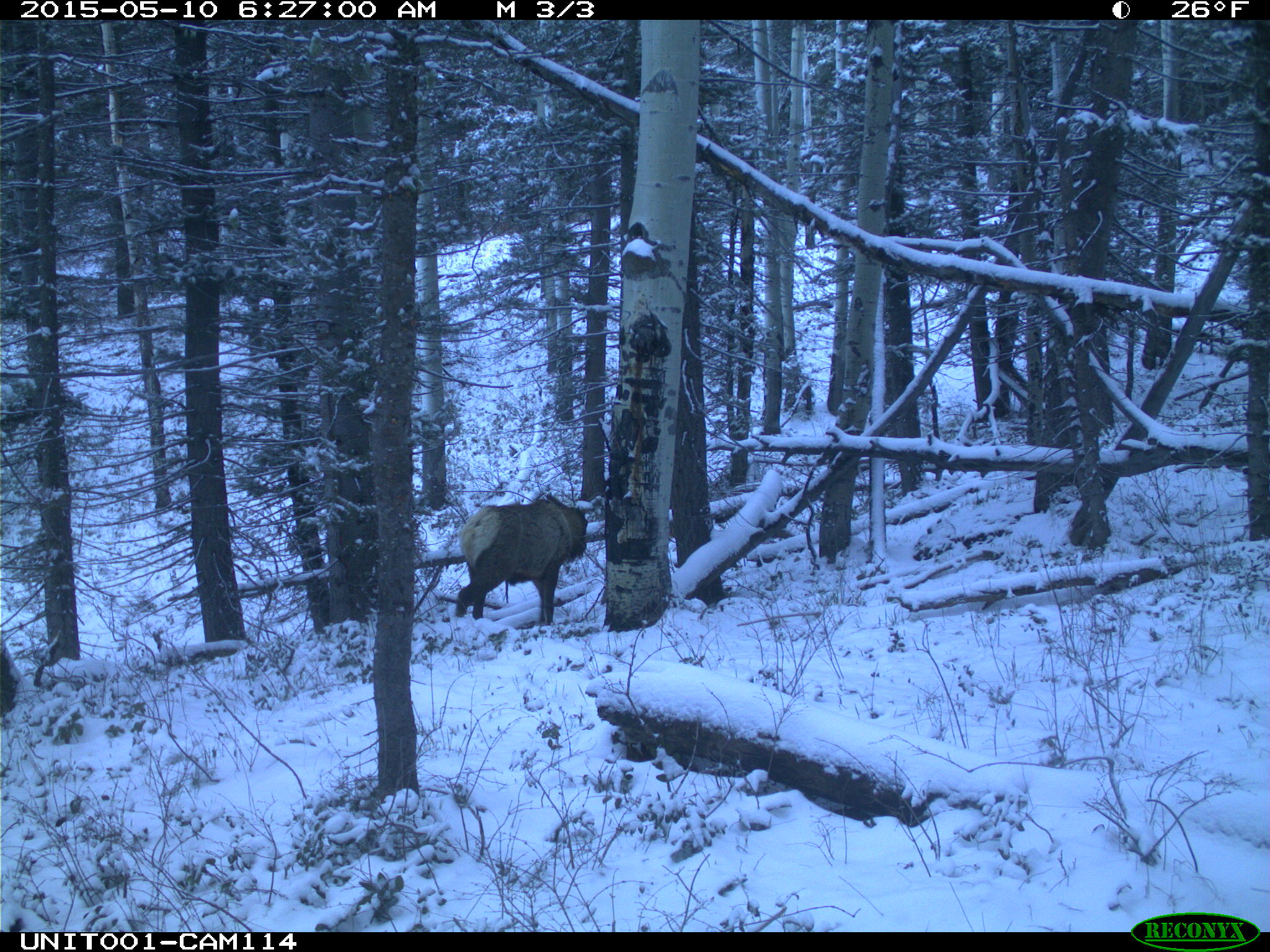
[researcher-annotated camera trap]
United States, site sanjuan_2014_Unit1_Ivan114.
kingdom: Animalia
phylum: Chordata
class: Mammalia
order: Artiodactyla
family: Cervidae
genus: Cervus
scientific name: Cervus elaphus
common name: red deer